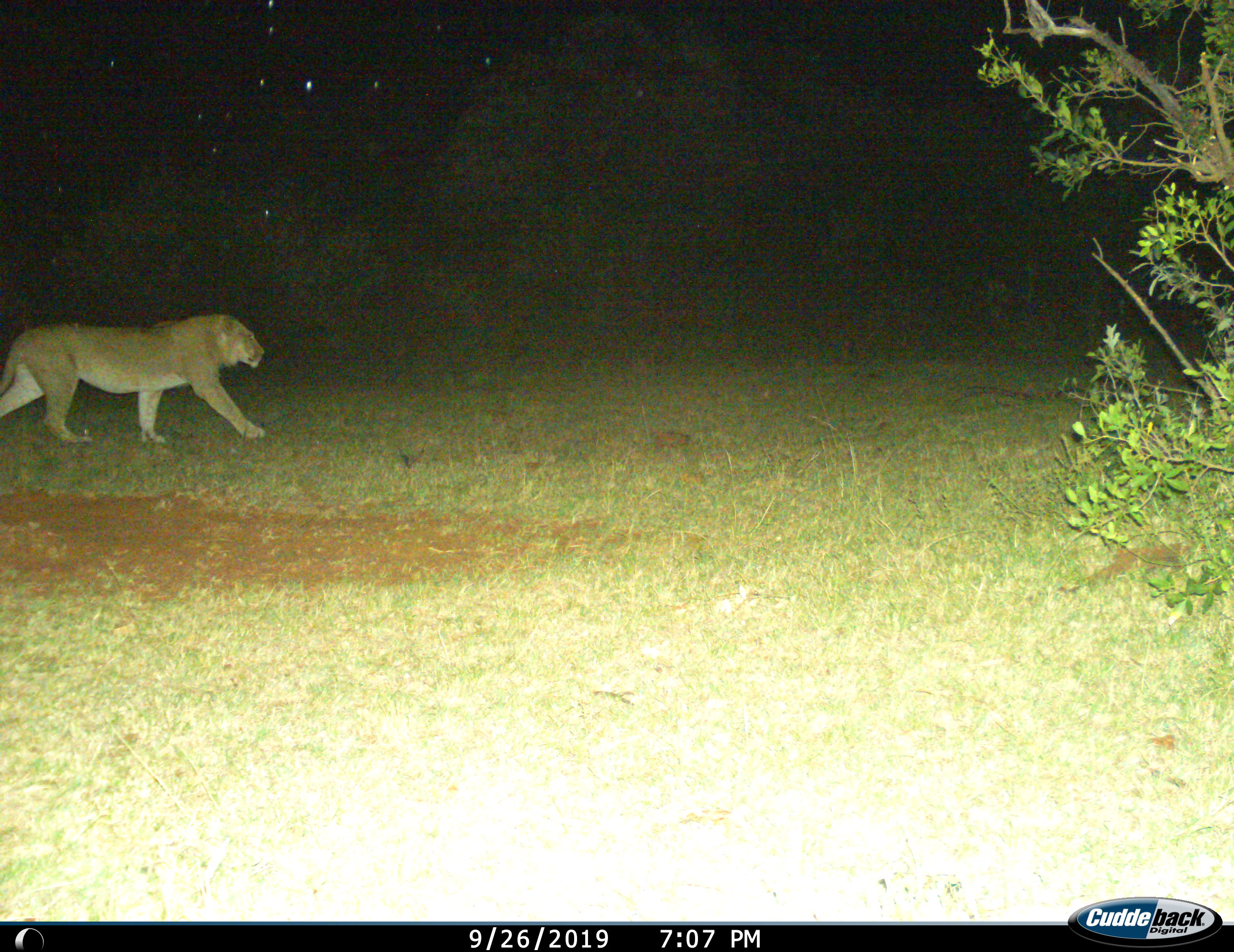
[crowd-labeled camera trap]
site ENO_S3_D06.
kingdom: Animalia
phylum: Chordata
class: Mammalia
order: Carnivora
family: Felidae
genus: Panthera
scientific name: Panthera leo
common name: lion female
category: lionfemale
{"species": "lionfemale (lion female) (Panthera leo)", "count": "1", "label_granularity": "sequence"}